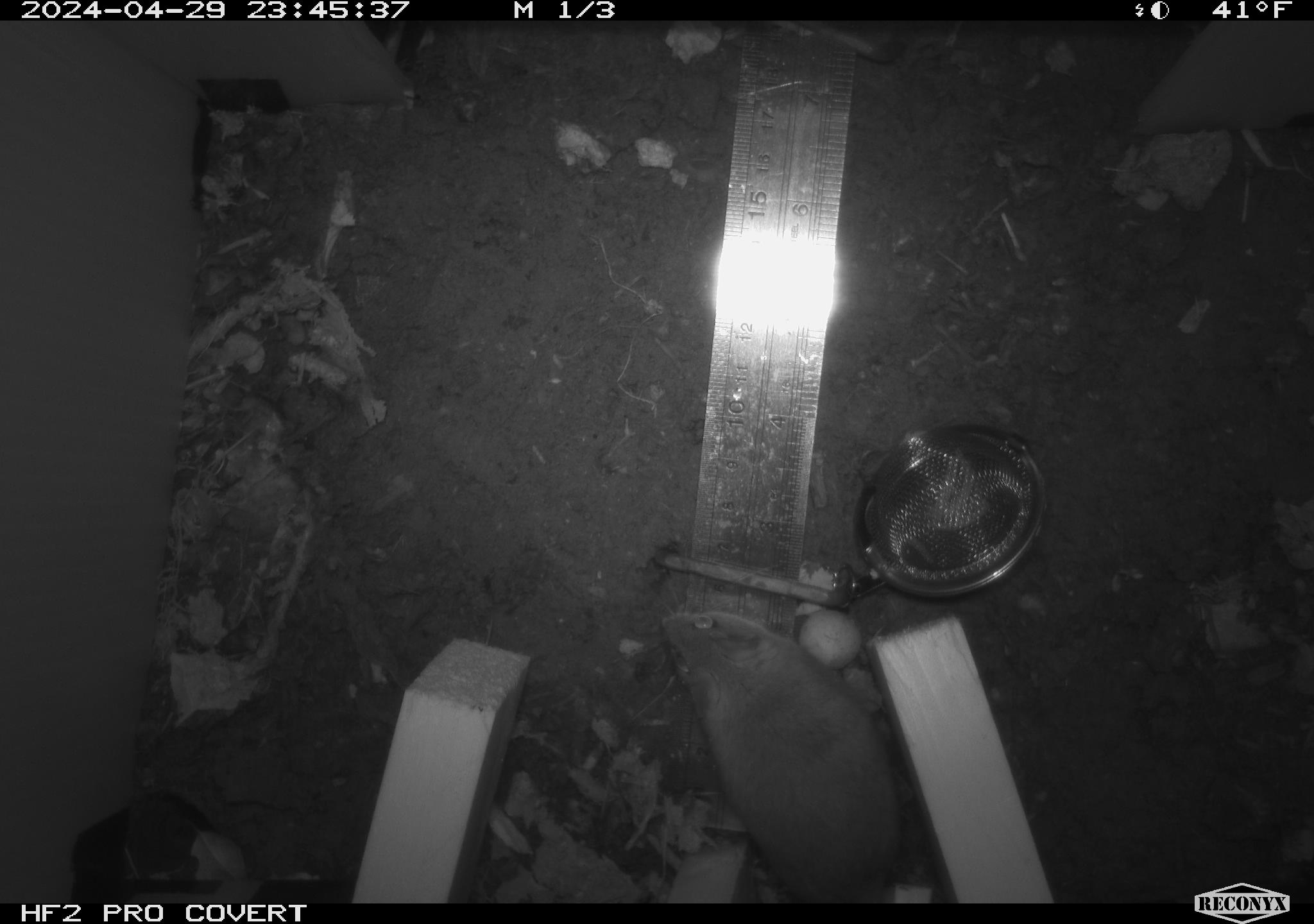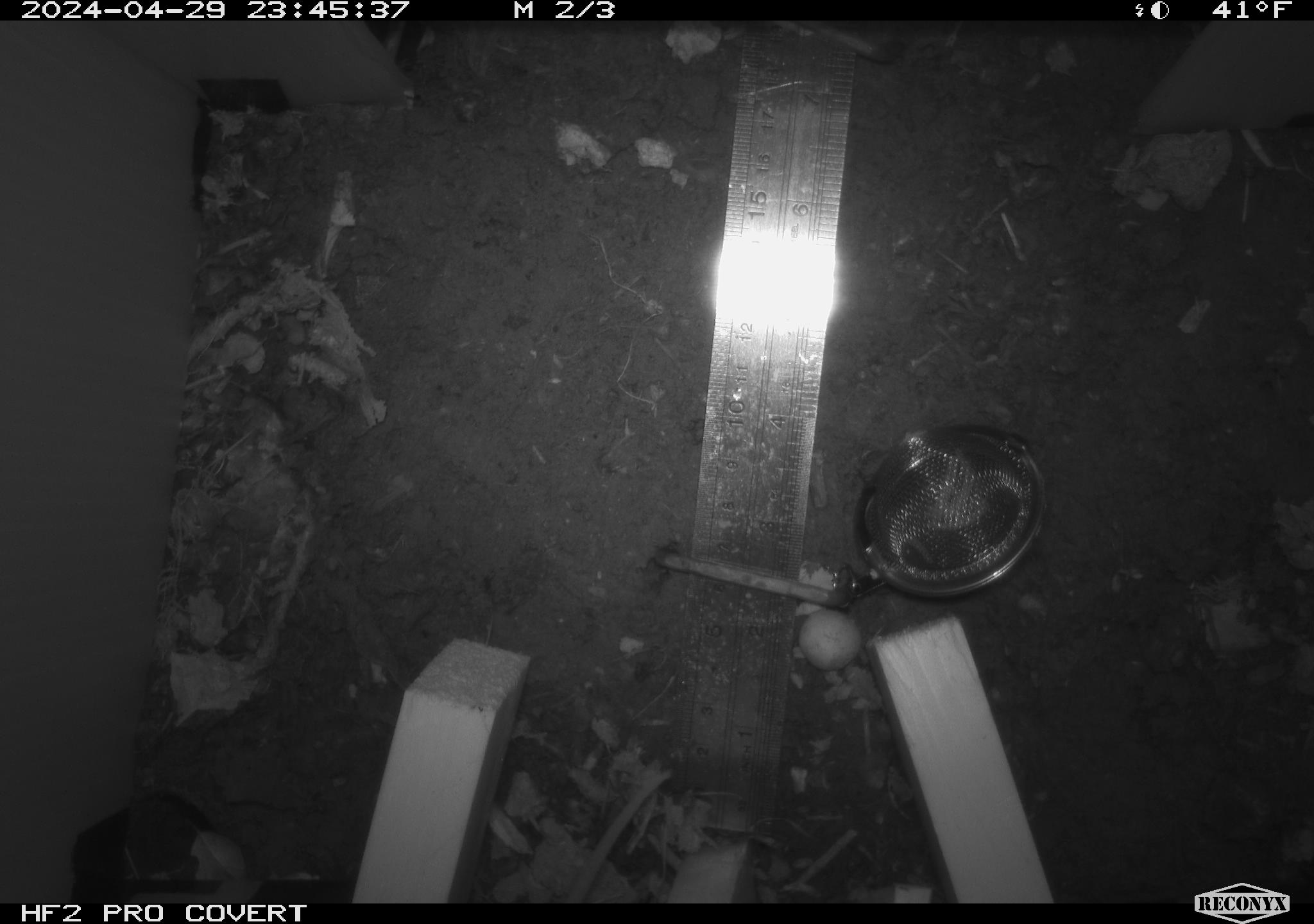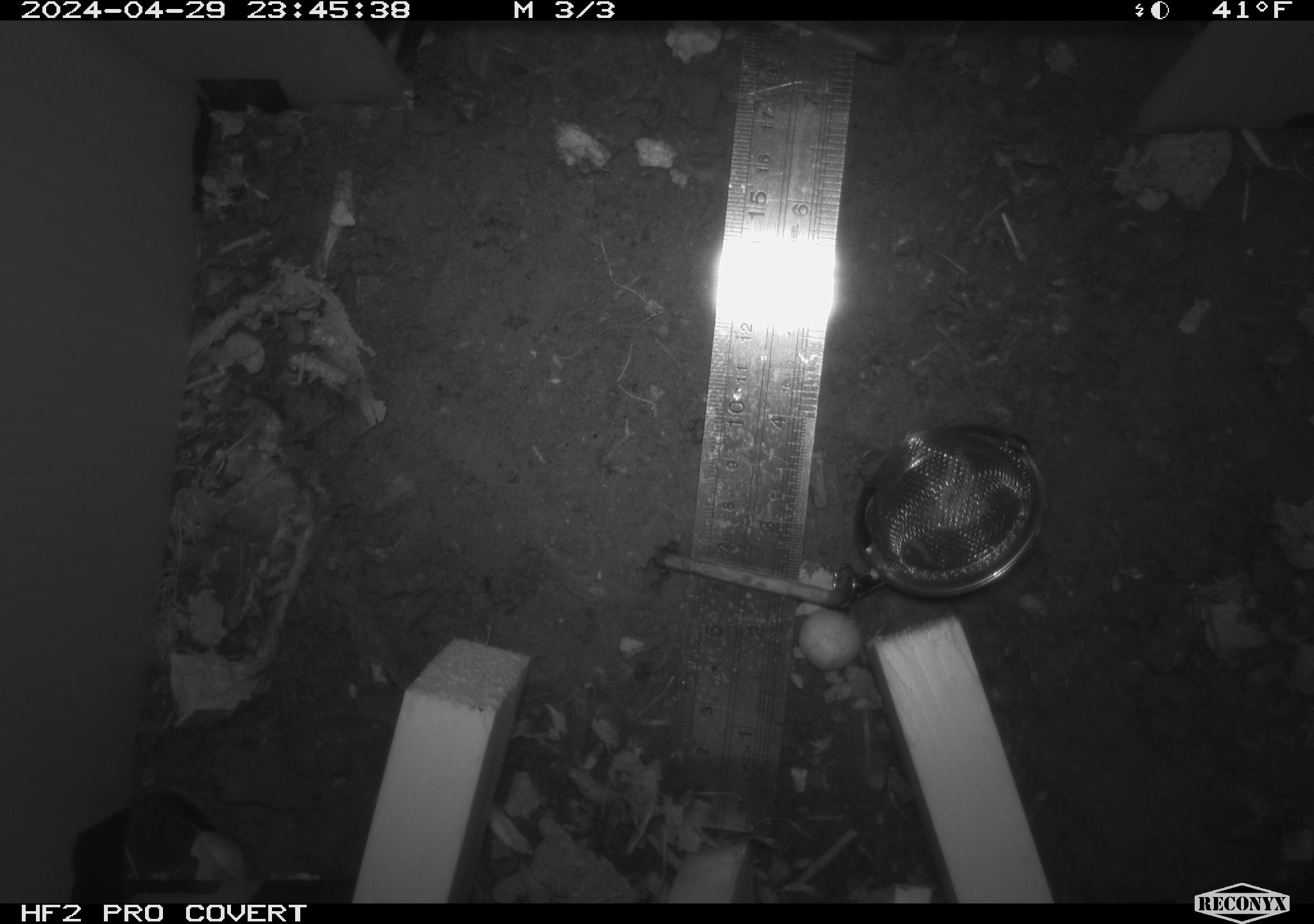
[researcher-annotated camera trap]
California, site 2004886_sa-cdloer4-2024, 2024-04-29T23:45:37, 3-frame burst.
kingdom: Animalia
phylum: Chordata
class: Mammalia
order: Rodentia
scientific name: Rodentia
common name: mouse species